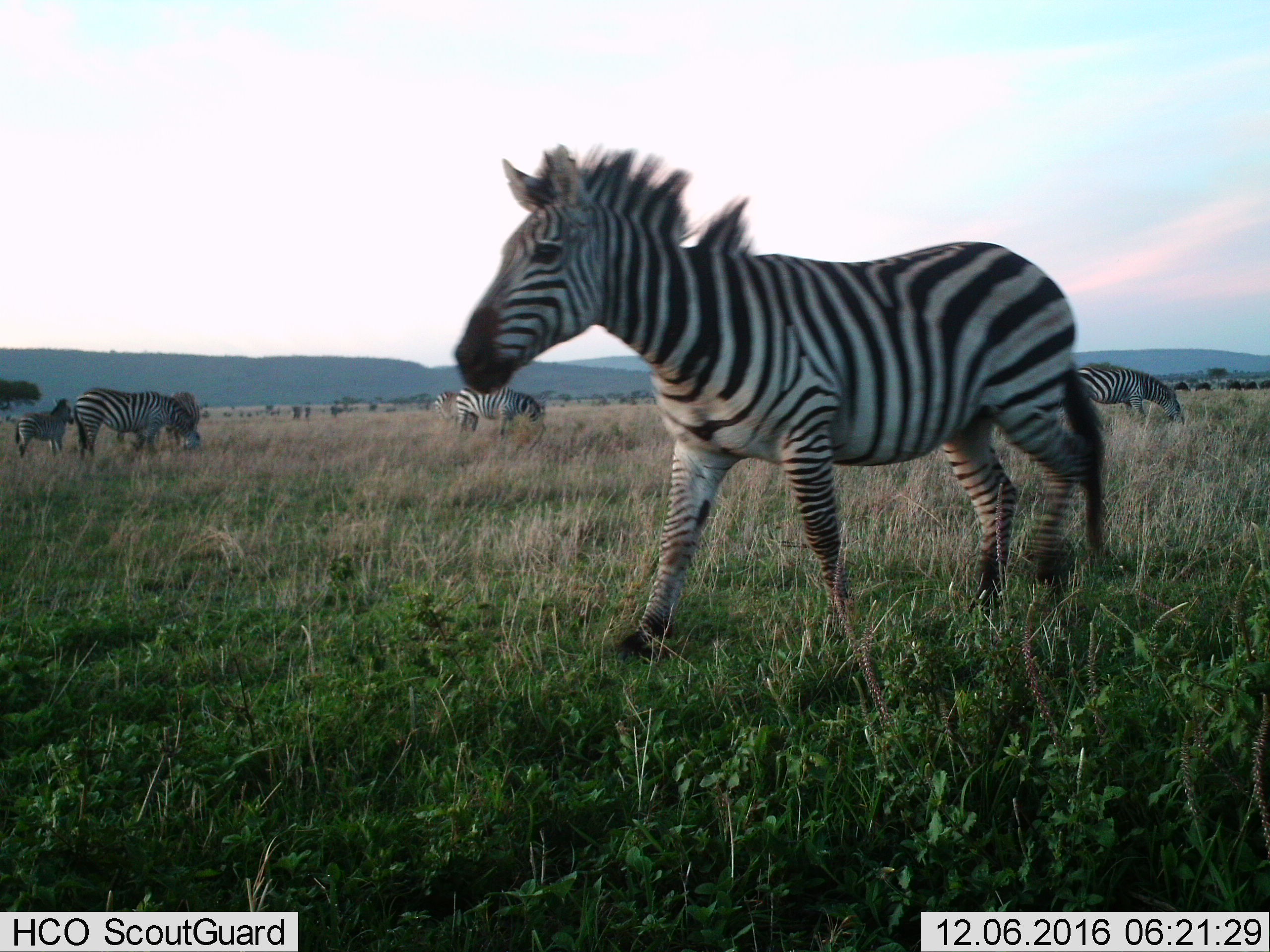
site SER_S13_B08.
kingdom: Animalia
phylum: Chordata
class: Mammalia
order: Perissodactyla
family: Equidae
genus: Equus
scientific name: Equus quagga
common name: plains zebra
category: zebraplains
Zebraplains (plains zebra) (Equus quagga), count 6. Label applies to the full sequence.